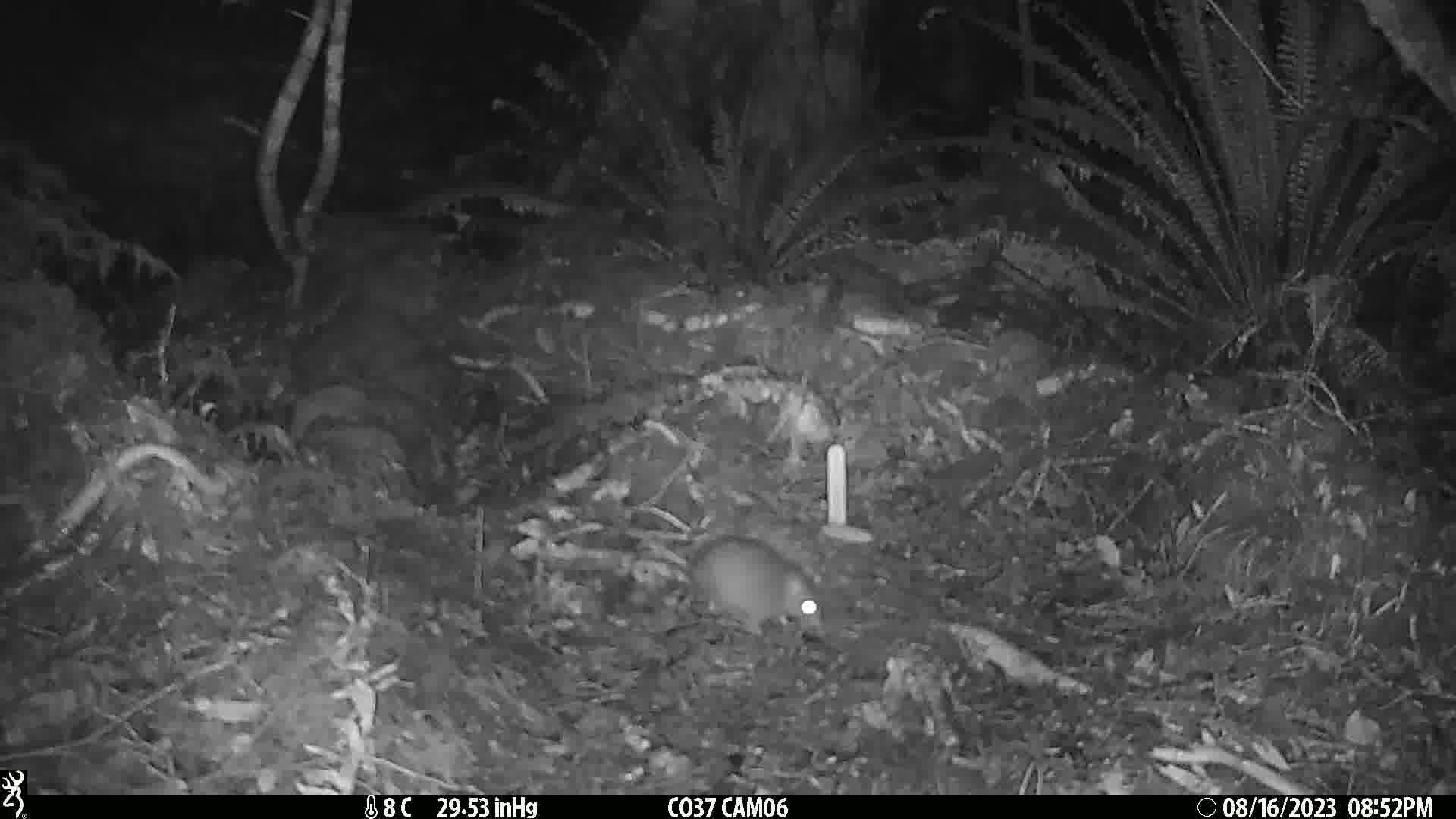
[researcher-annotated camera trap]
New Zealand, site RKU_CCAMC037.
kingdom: Animalia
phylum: Chordata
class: Mammalia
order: Rodentia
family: Muridae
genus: Rattus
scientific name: Rattus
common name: rat